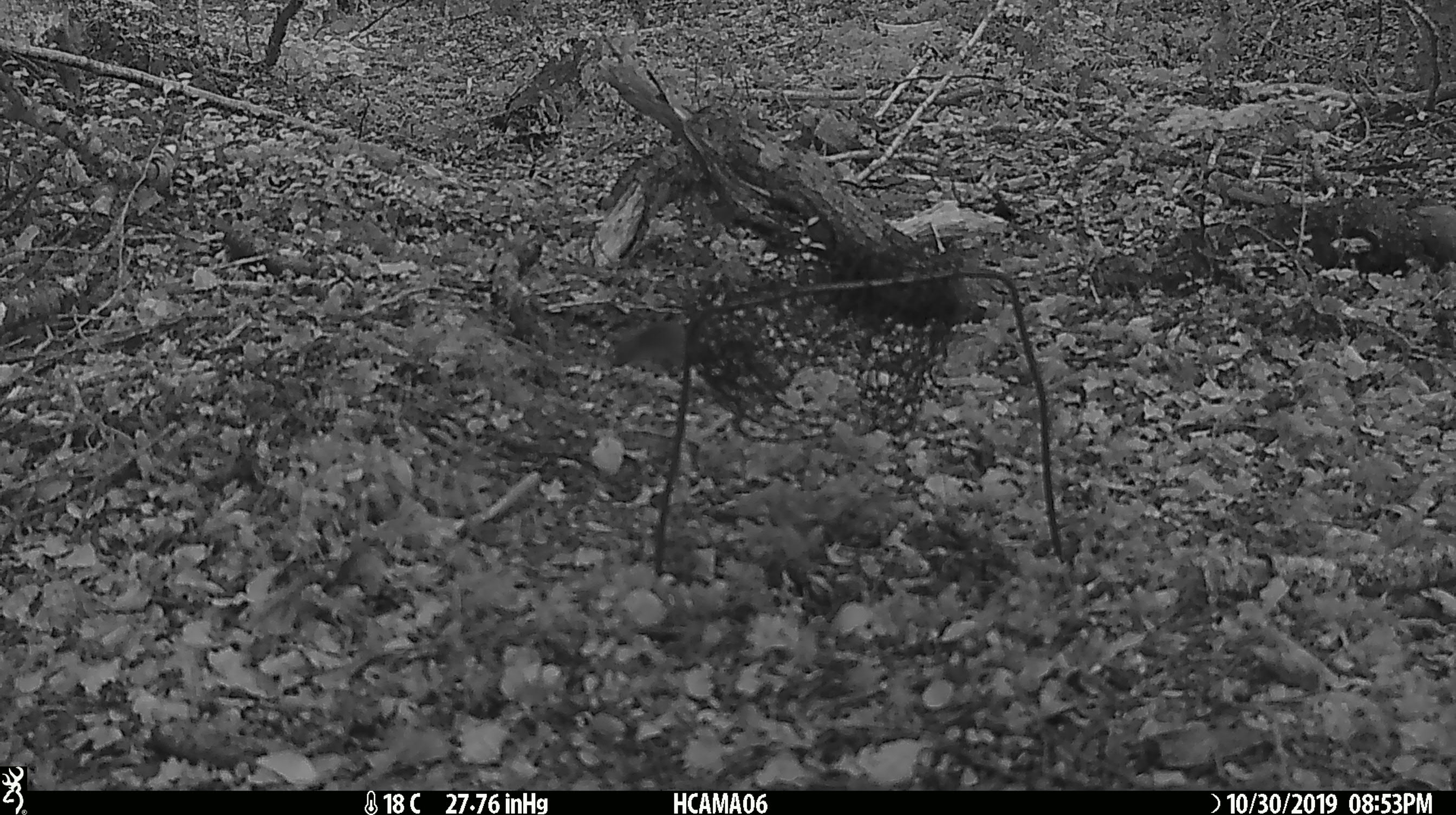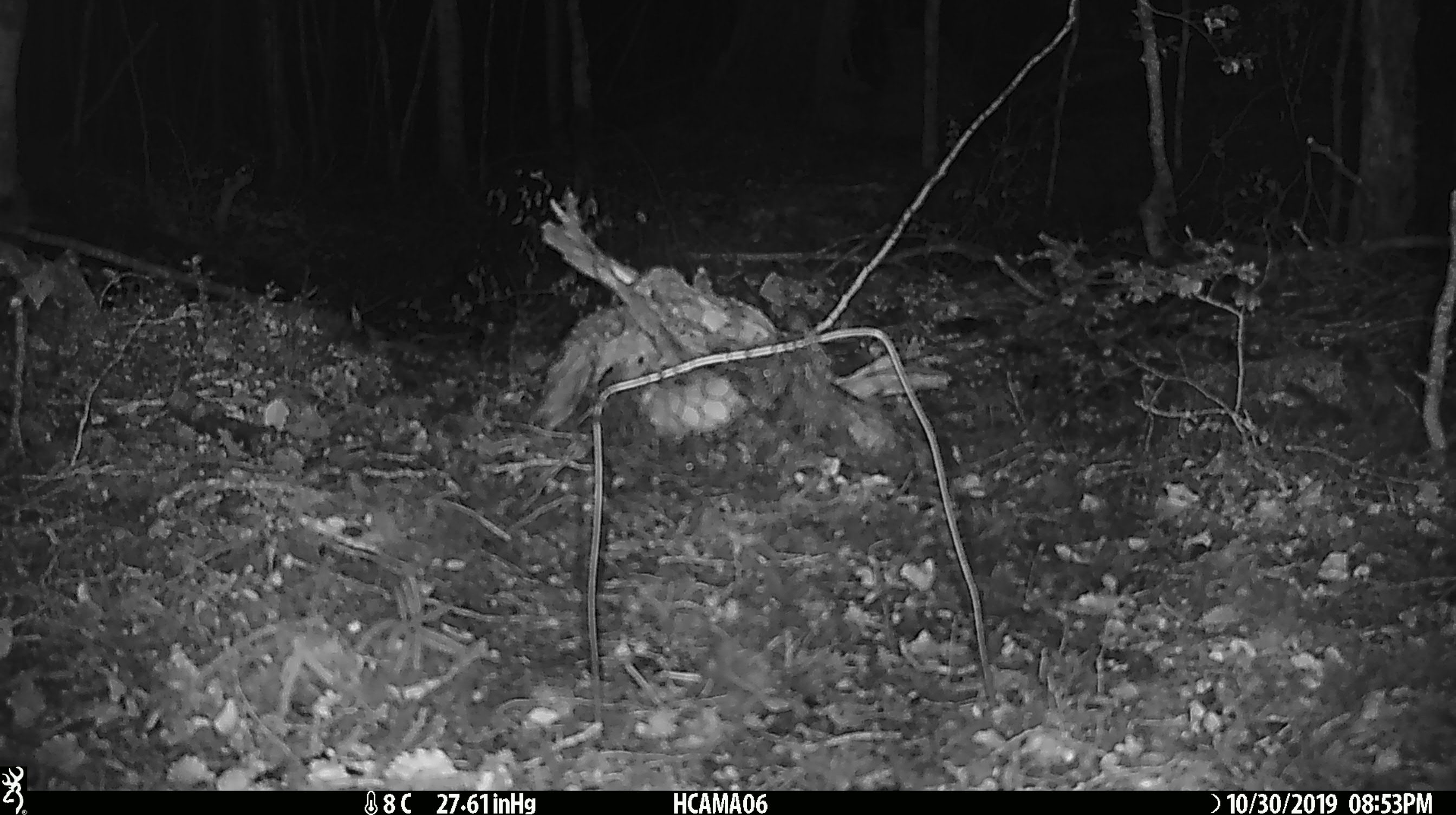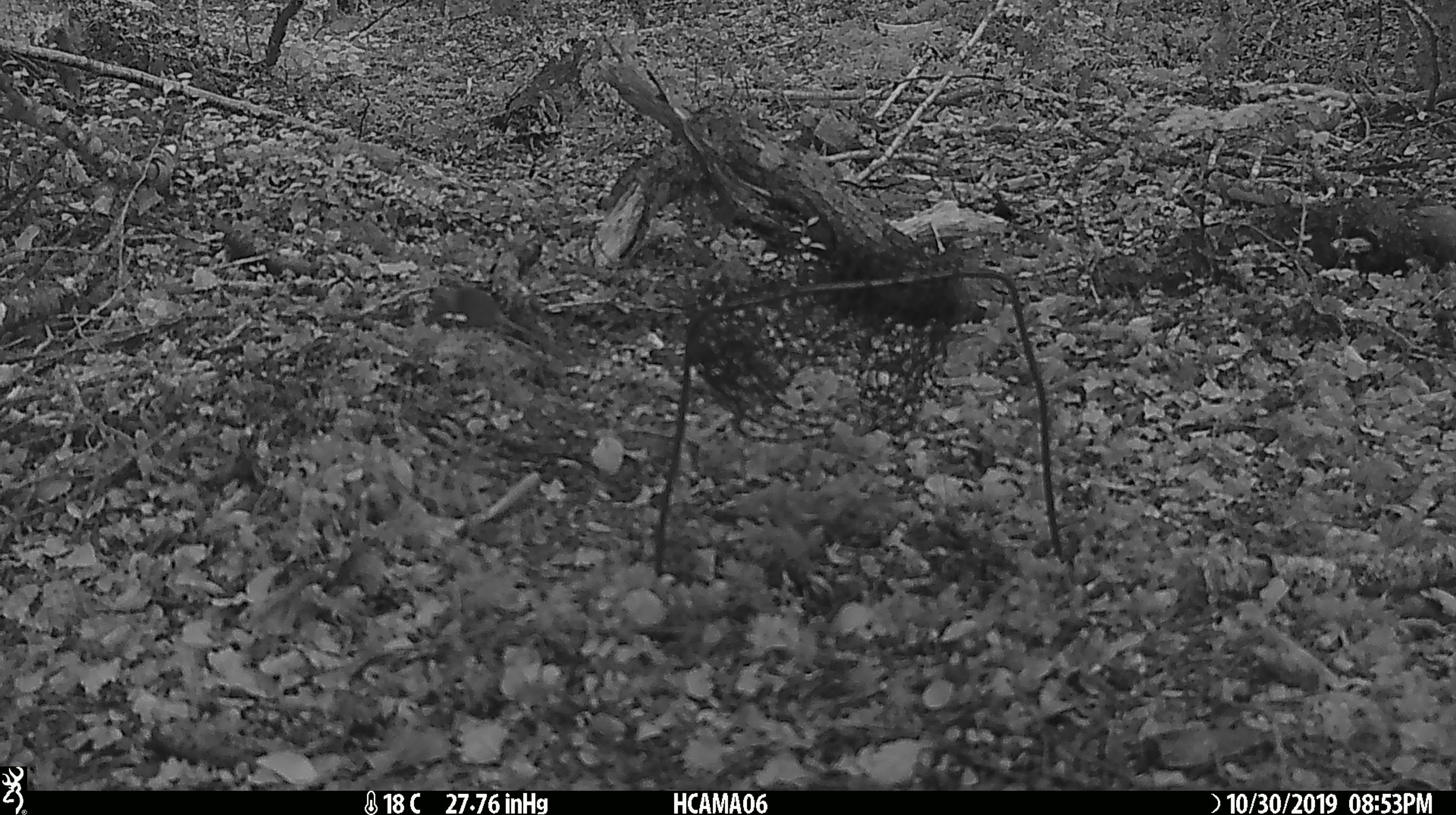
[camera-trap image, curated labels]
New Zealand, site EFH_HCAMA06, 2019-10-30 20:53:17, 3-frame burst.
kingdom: Animalia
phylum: Chordata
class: Mammalia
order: Rodentia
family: Muridae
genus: Mus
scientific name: Mus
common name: mouse